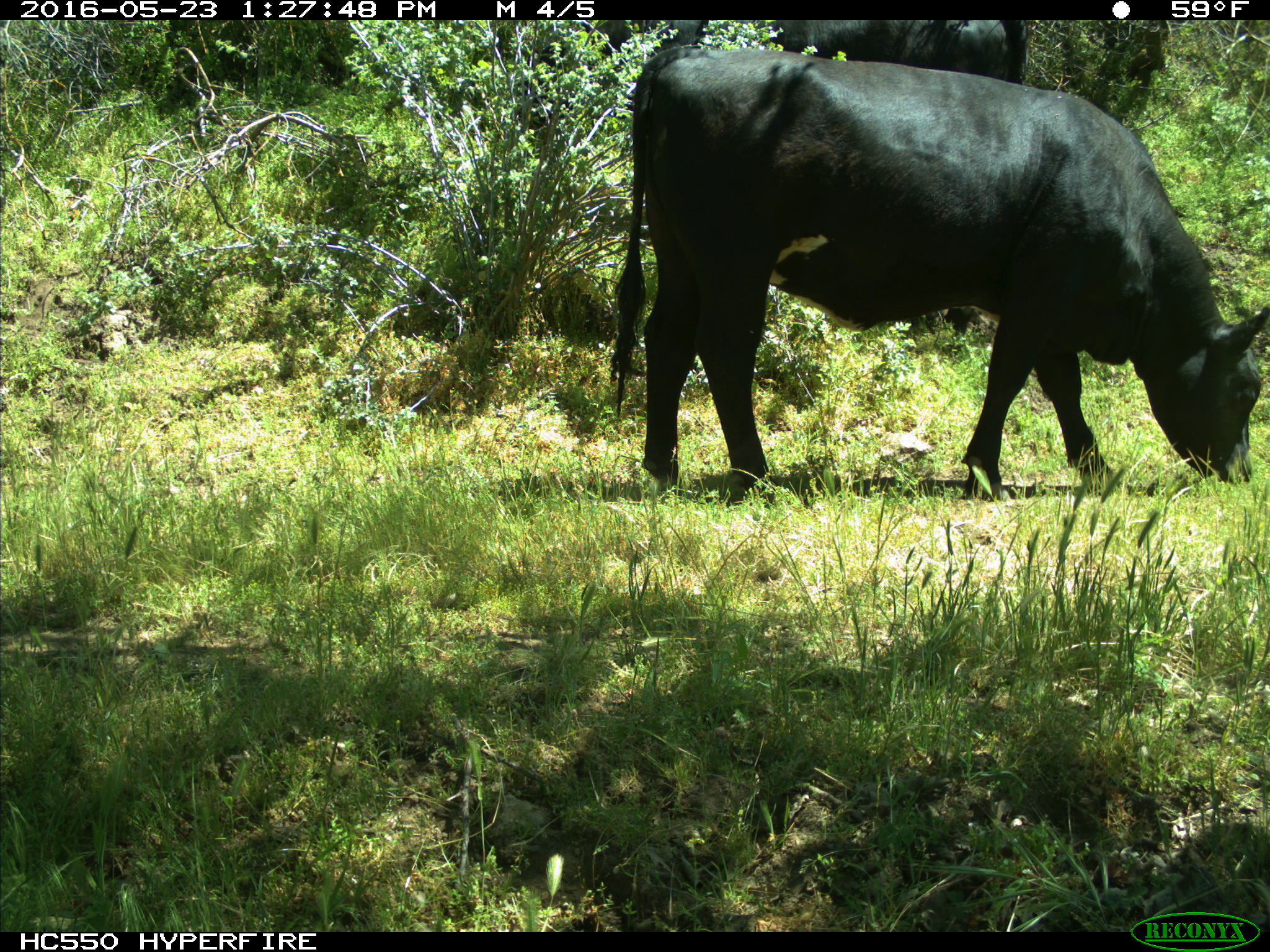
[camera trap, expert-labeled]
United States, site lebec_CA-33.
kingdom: Animalia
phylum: Chordata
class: Mammalia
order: Artiodactyla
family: Bovidae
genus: Bos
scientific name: Bos taurus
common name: domestic cow